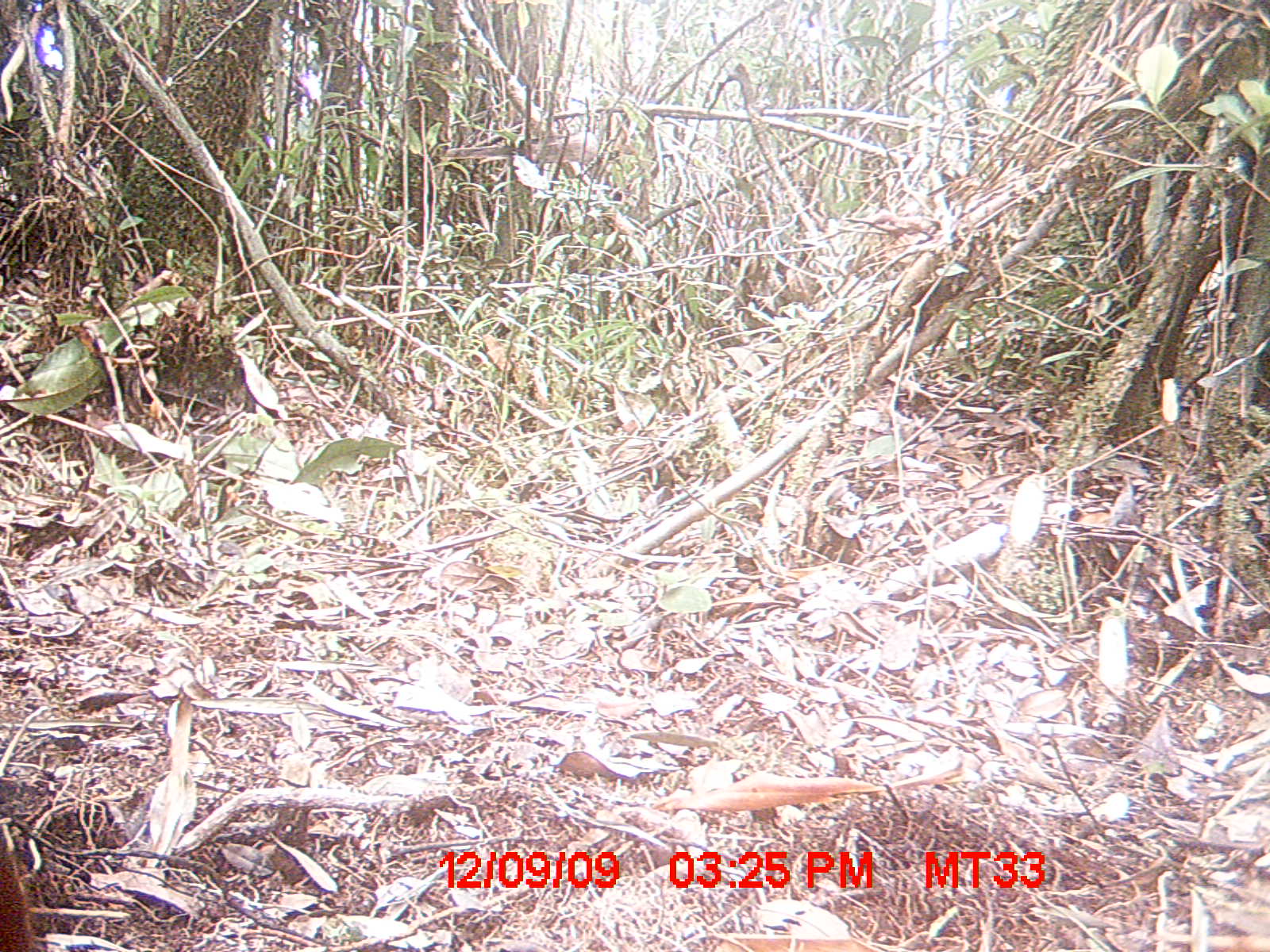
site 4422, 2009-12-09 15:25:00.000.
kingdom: Animalia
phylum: Chordata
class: Aves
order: Cuculiformes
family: Cuculidae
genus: Coua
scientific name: Coua serriana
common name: red-breasted coua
Coua serriana (red-breasted coua), count 1.